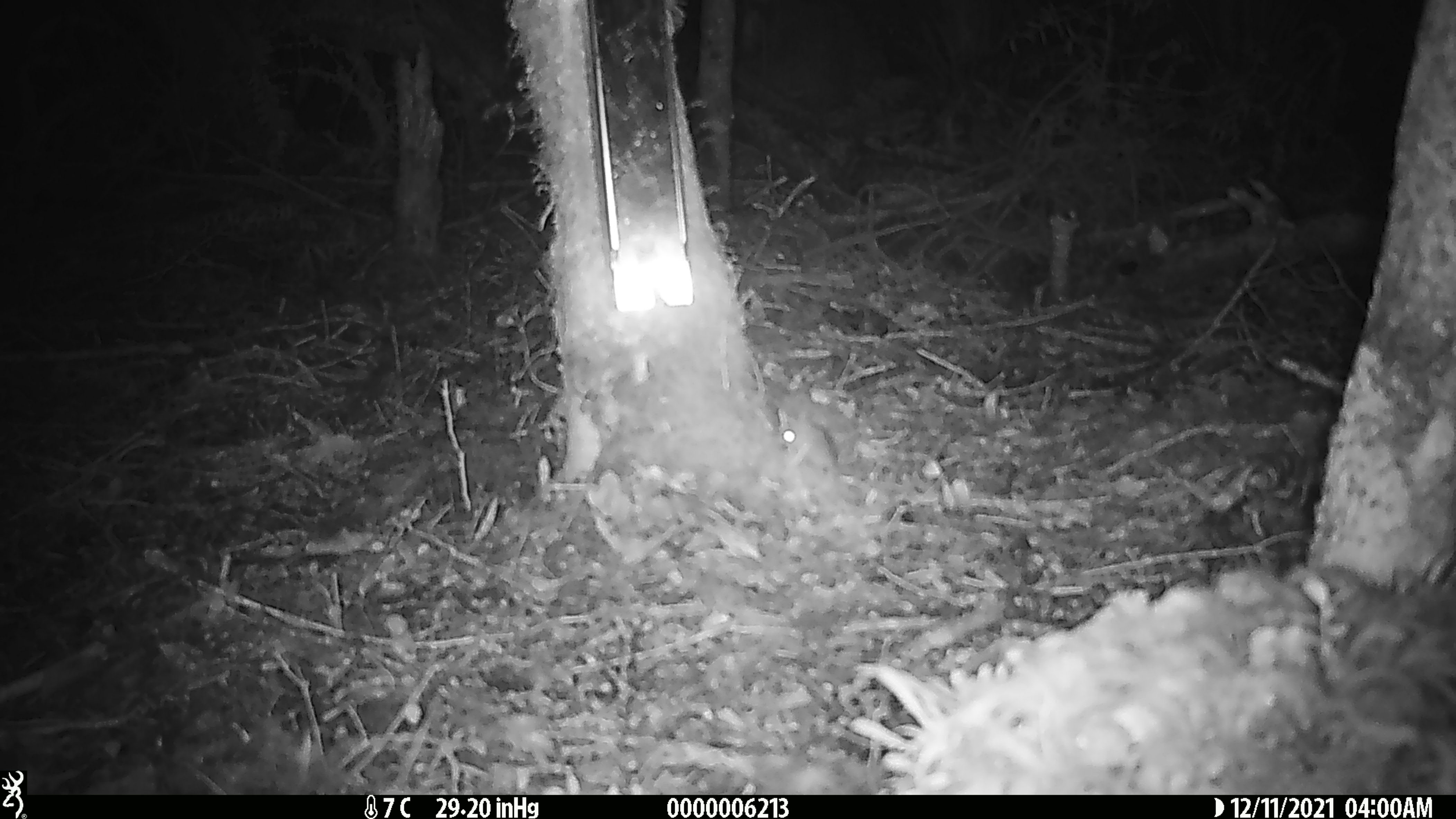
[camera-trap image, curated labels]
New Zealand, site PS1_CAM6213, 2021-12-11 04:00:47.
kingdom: Animalia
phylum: Chordata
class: Mammalia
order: Rodentia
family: Muridae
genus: Mus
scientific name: Mus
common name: mouse